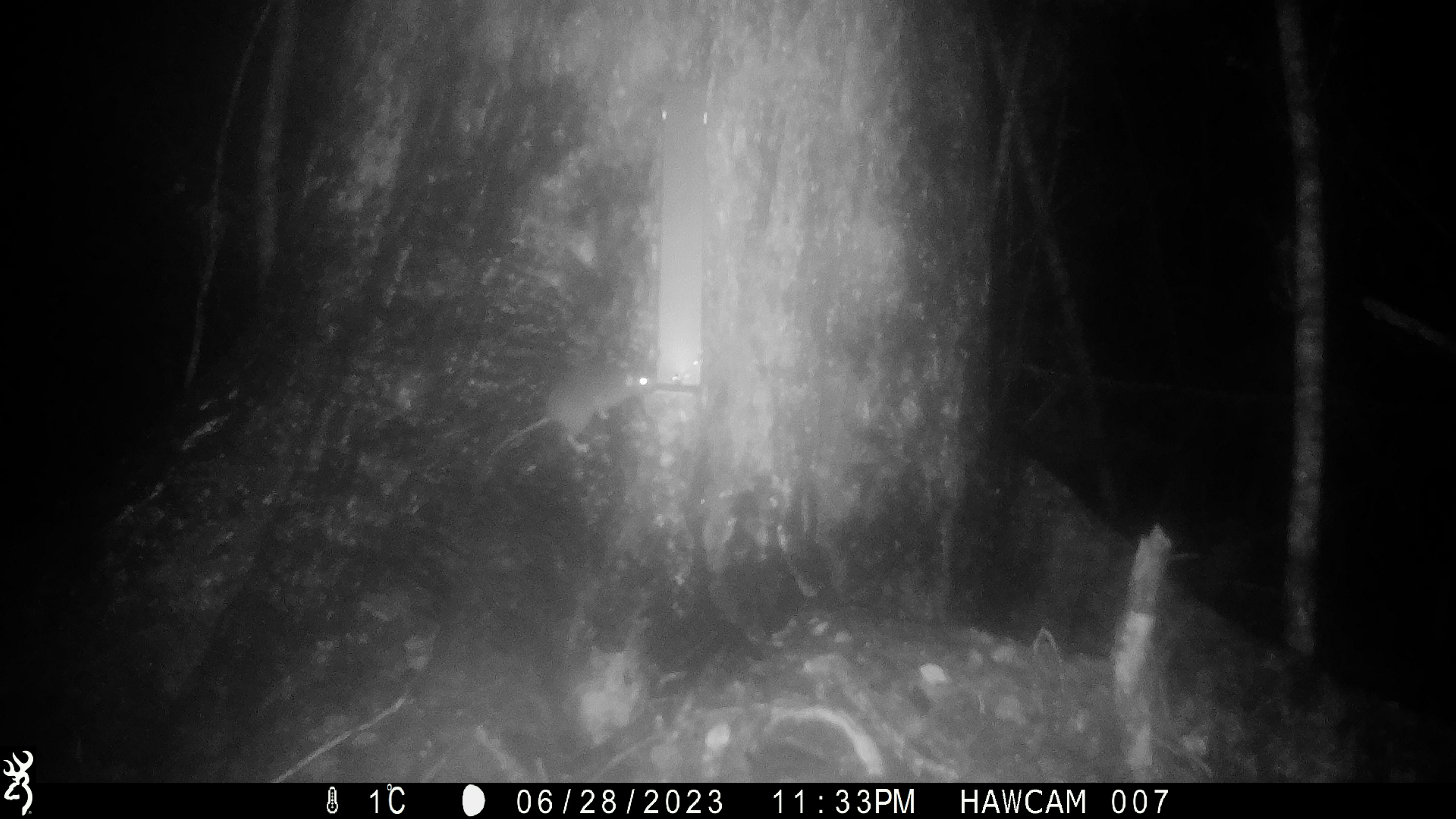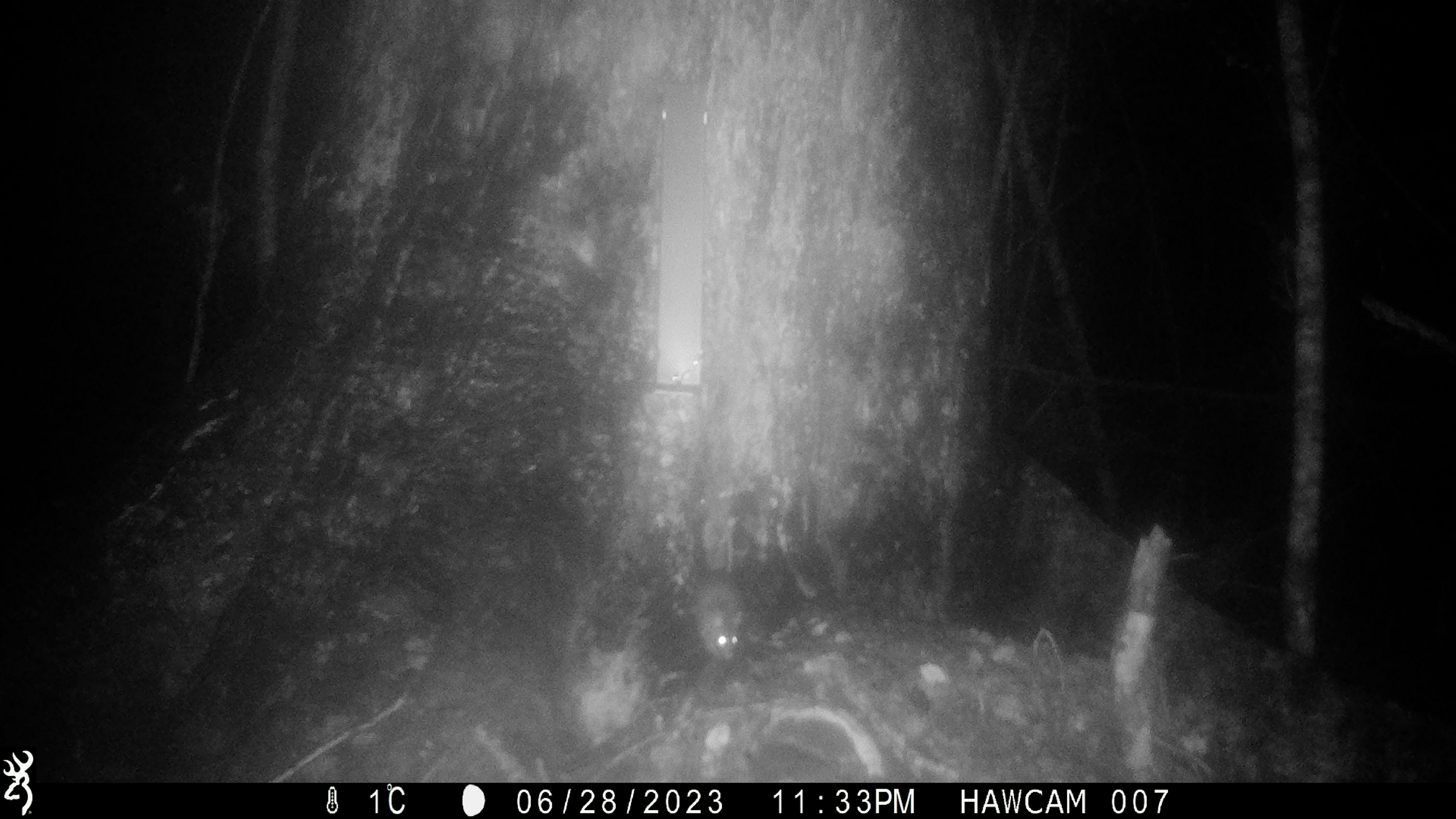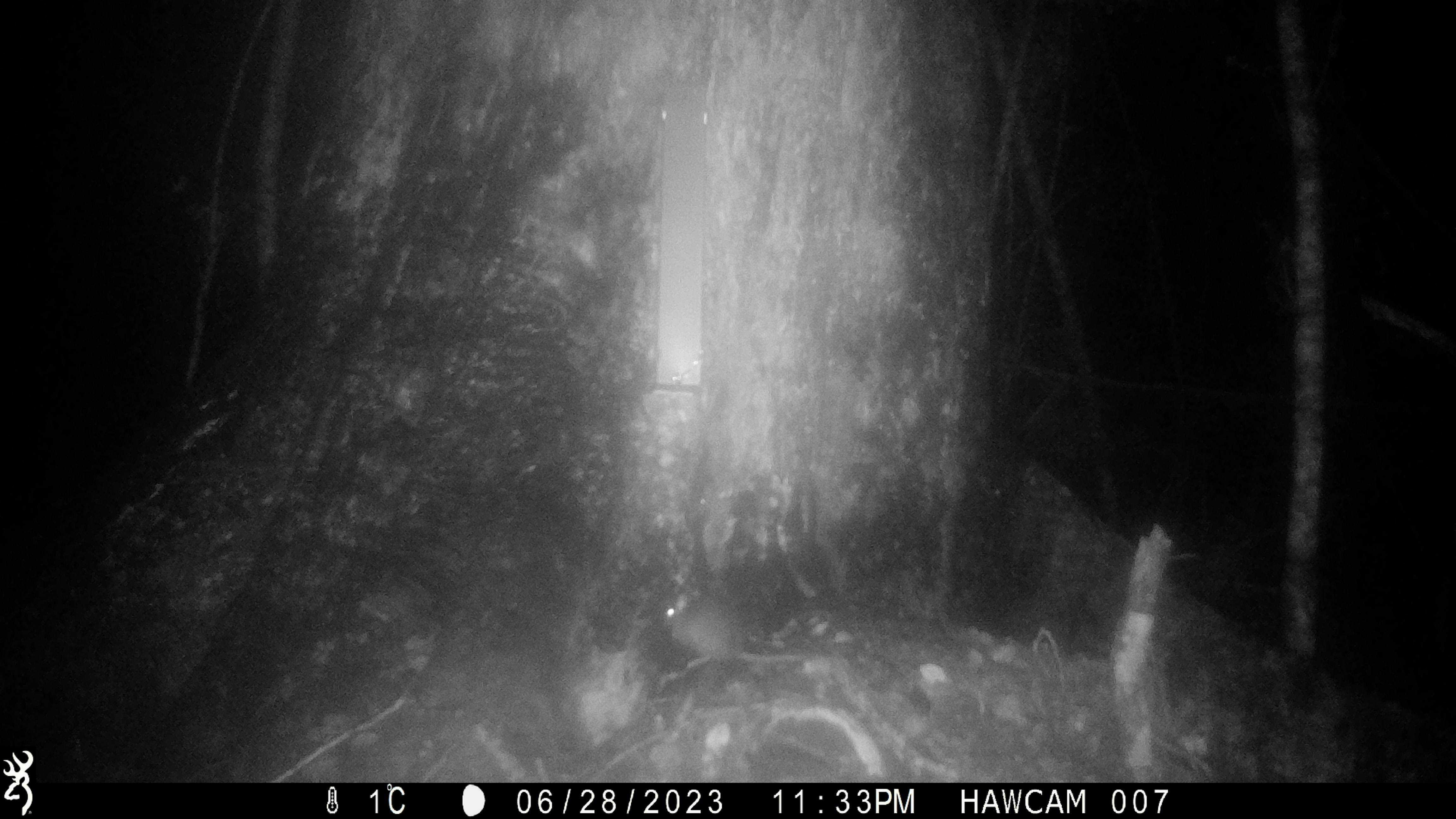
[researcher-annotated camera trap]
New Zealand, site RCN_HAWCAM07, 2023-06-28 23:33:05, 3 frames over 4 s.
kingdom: Animalia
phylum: Chordata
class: Mammalia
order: Rodentia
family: Muridae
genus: Rattus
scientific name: Rattus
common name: rat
Rat (Rattus).